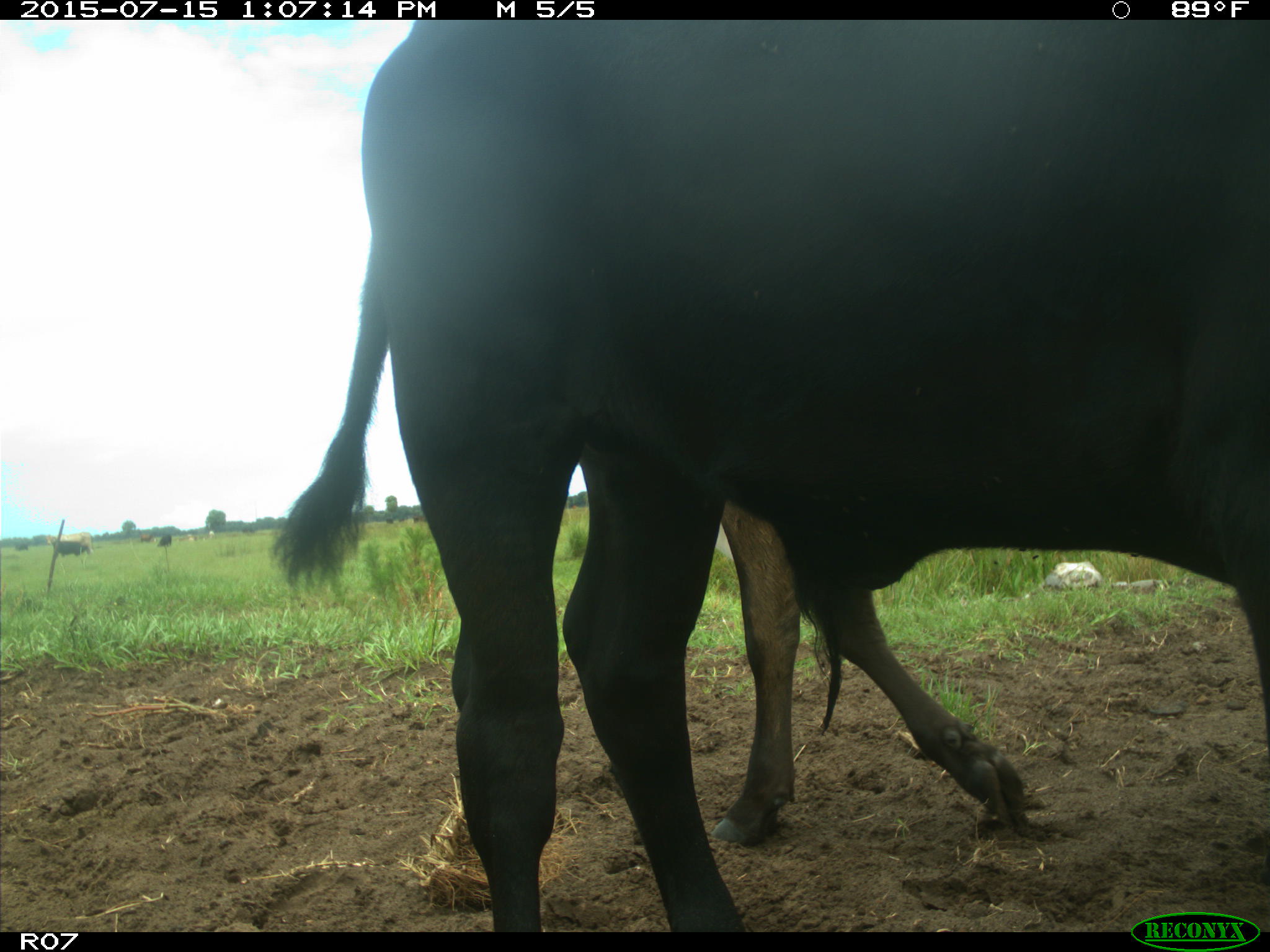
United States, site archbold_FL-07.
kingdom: Animalia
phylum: Chordata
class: Mammalia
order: Artiodactyla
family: Bovidae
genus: Bos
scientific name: Bos taurus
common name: domestic cow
Bos taurus (domestic cow).